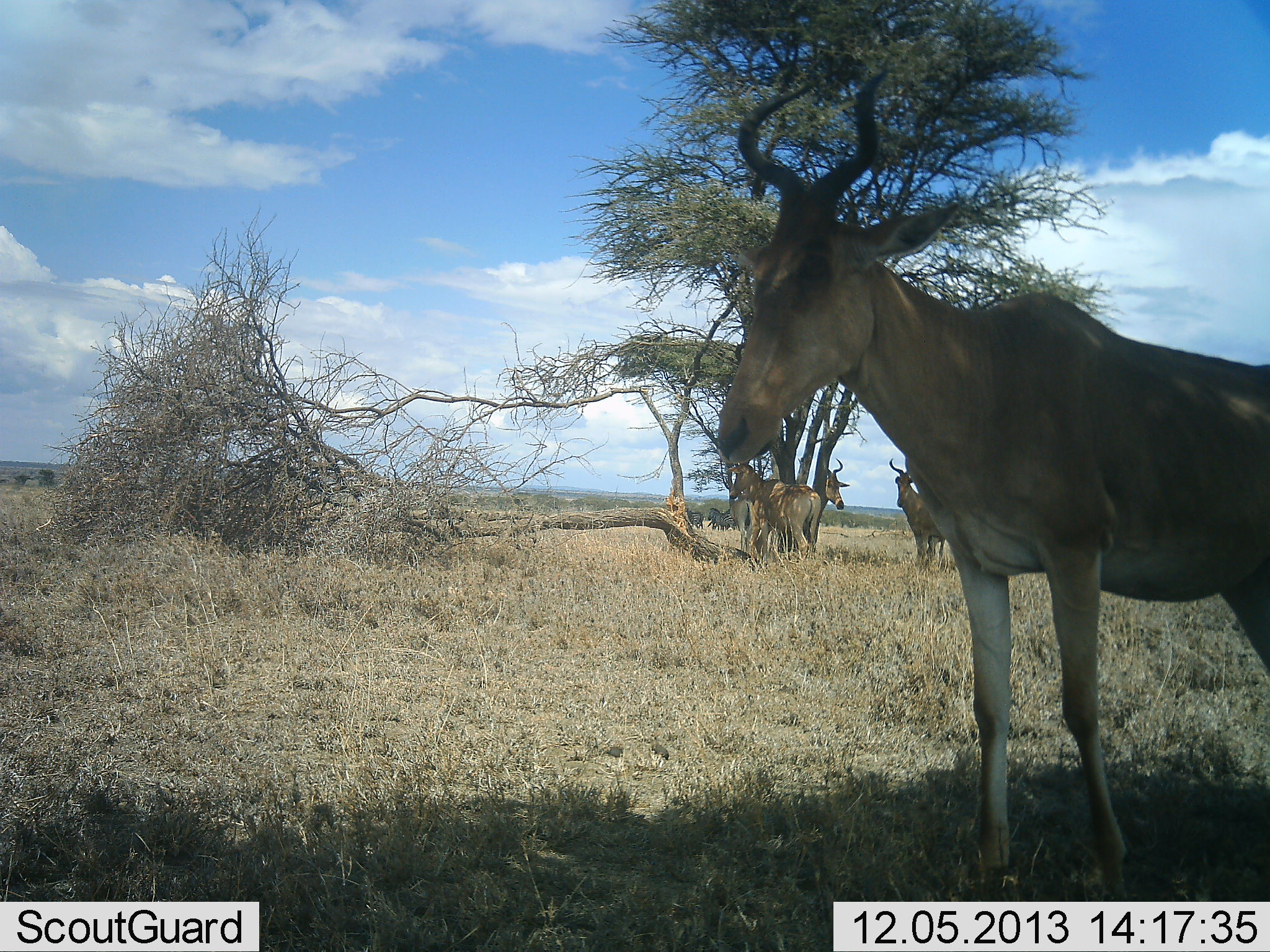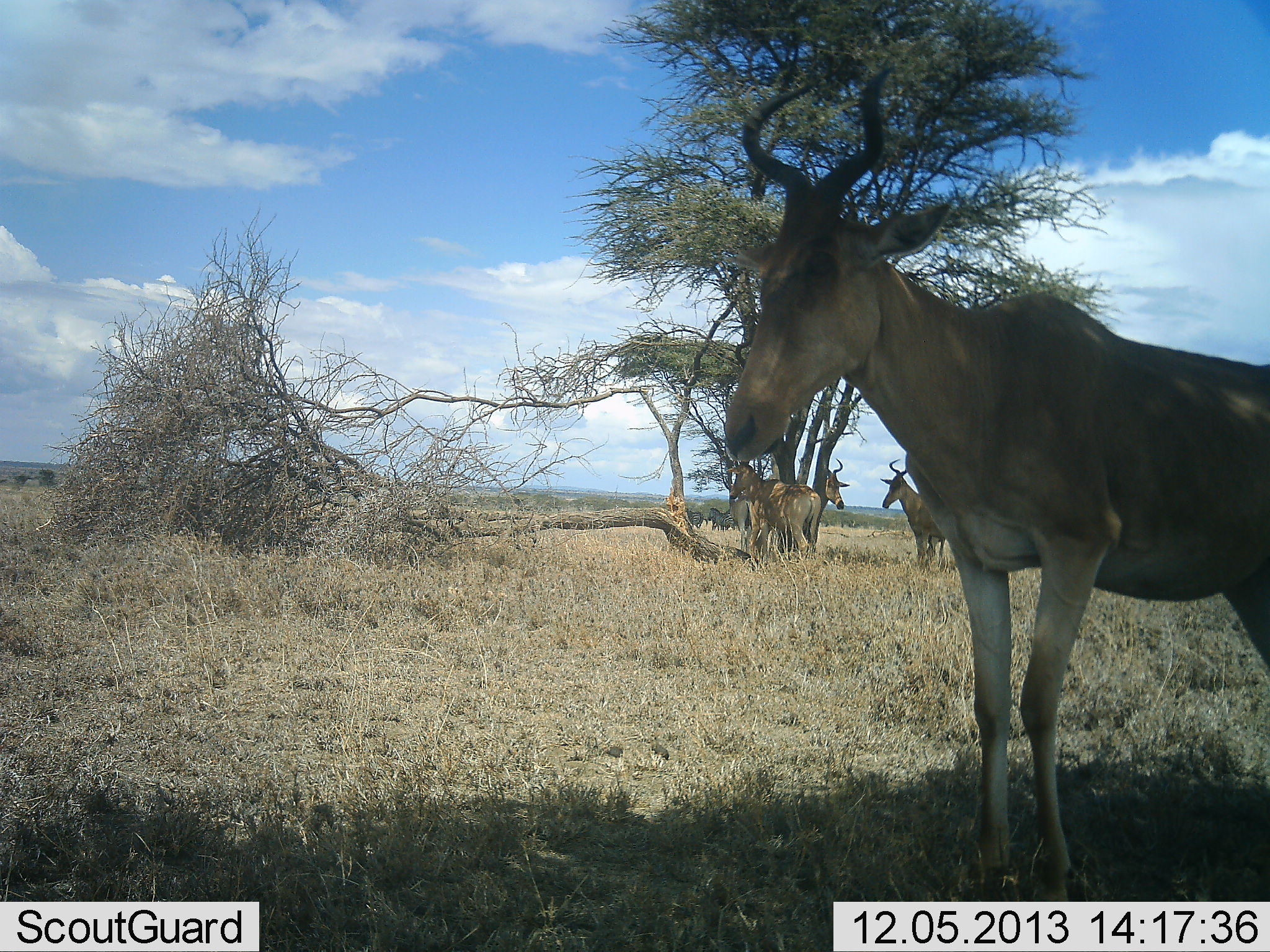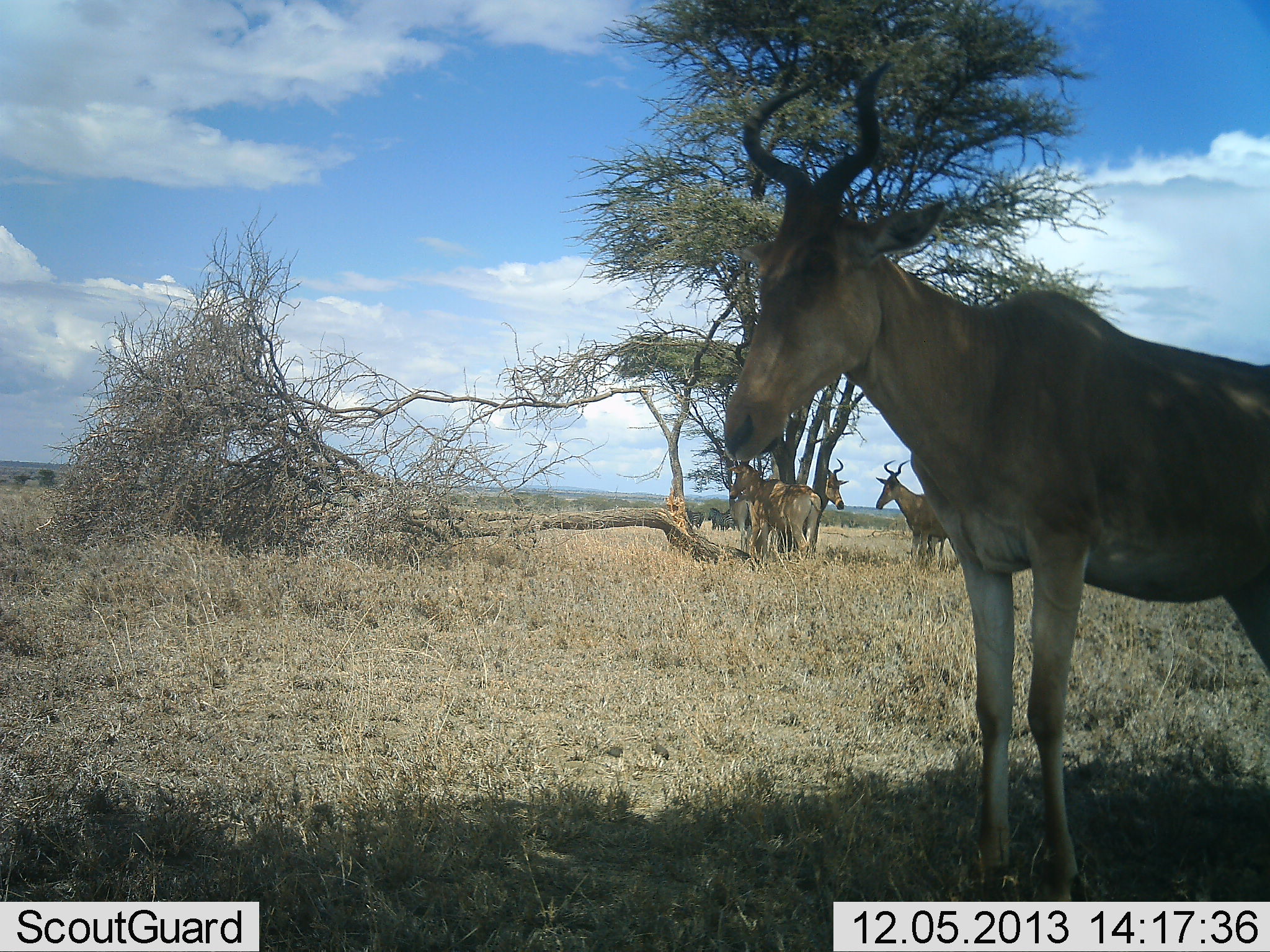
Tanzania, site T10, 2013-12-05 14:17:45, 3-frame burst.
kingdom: Animalia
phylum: Chordata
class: Mammalia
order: Artiodactyla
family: Bovidae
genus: Alcelaphus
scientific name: Alcelaphus buselaphus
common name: hartebeest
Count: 4.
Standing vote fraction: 96%.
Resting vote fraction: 9%.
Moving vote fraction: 4%.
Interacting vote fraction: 0%.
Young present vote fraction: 0%.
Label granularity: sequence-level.